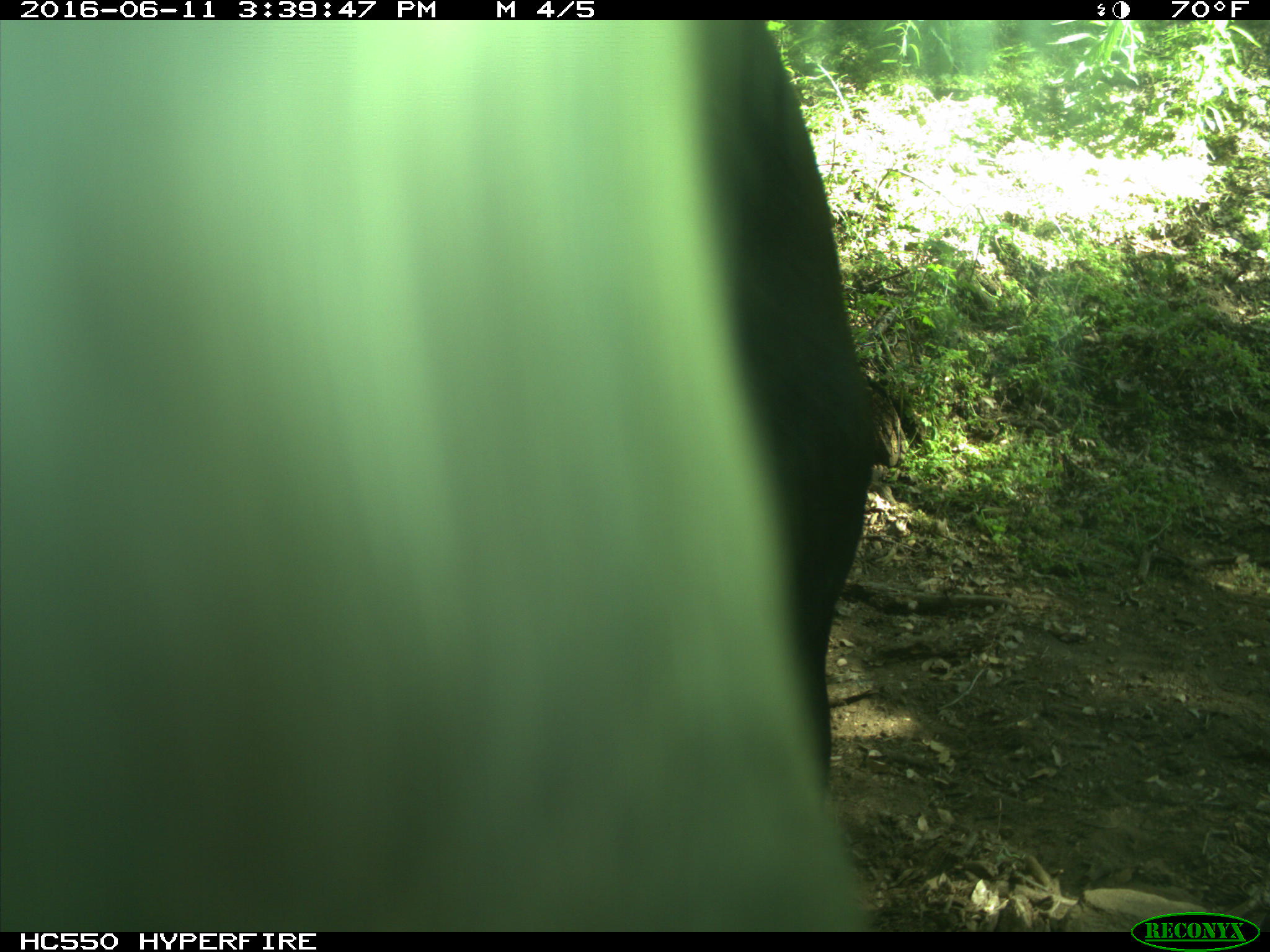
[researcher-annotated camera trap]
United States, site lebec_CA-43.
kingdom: Animalia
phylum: Chordata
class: Mammalia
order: Artiodactyla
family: Bovidae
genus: Bos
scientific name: Bos taurus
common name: domestic cow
Bos taurus (domestic cow).